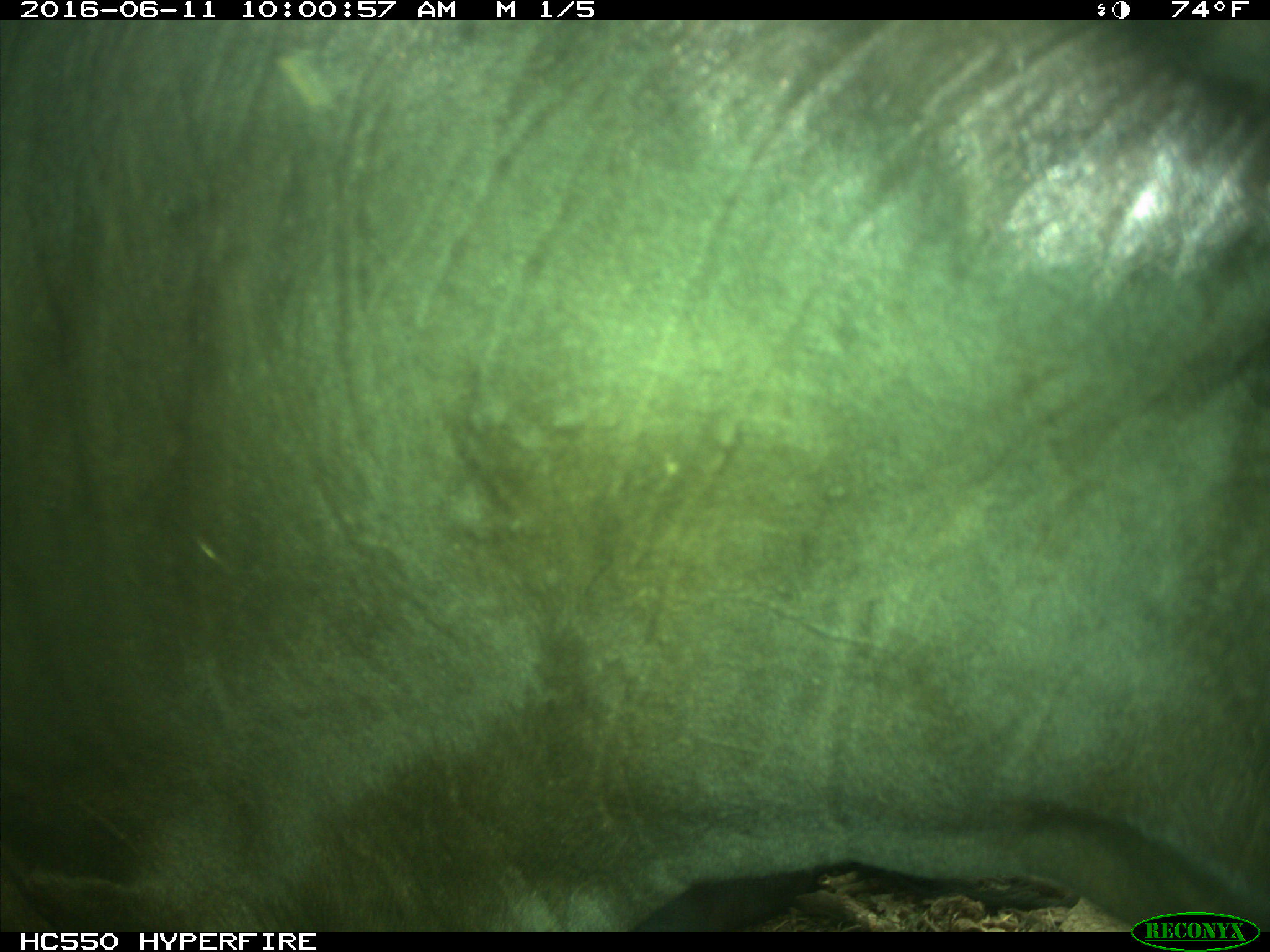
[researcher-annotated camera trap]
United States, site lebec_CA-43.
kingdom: Animalia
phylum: Chordata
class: Mammalia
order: Artiodactyla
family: Bovidae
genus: Bos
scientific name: Bos taurus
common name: domestic cow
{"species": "Bos taurus (domestic cow)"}